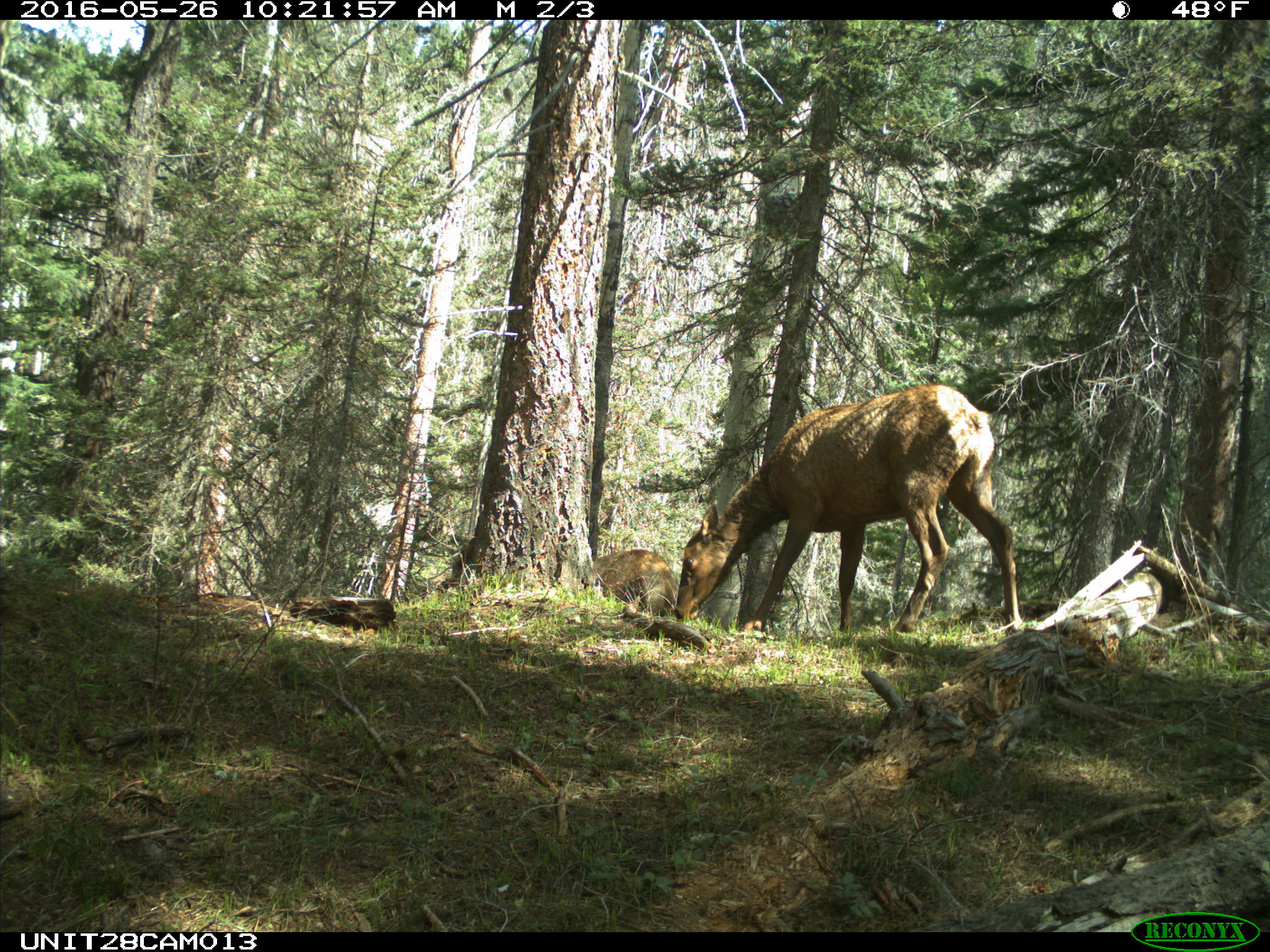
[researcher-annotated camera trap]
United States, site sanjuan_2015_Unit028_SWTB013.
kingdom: Animalia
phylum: Chordata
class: Mammalia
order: Artiodactyla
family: Cervidae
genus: Cervus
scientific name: Cervus elaphus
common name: red deer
Cervus elaphus (red deer).